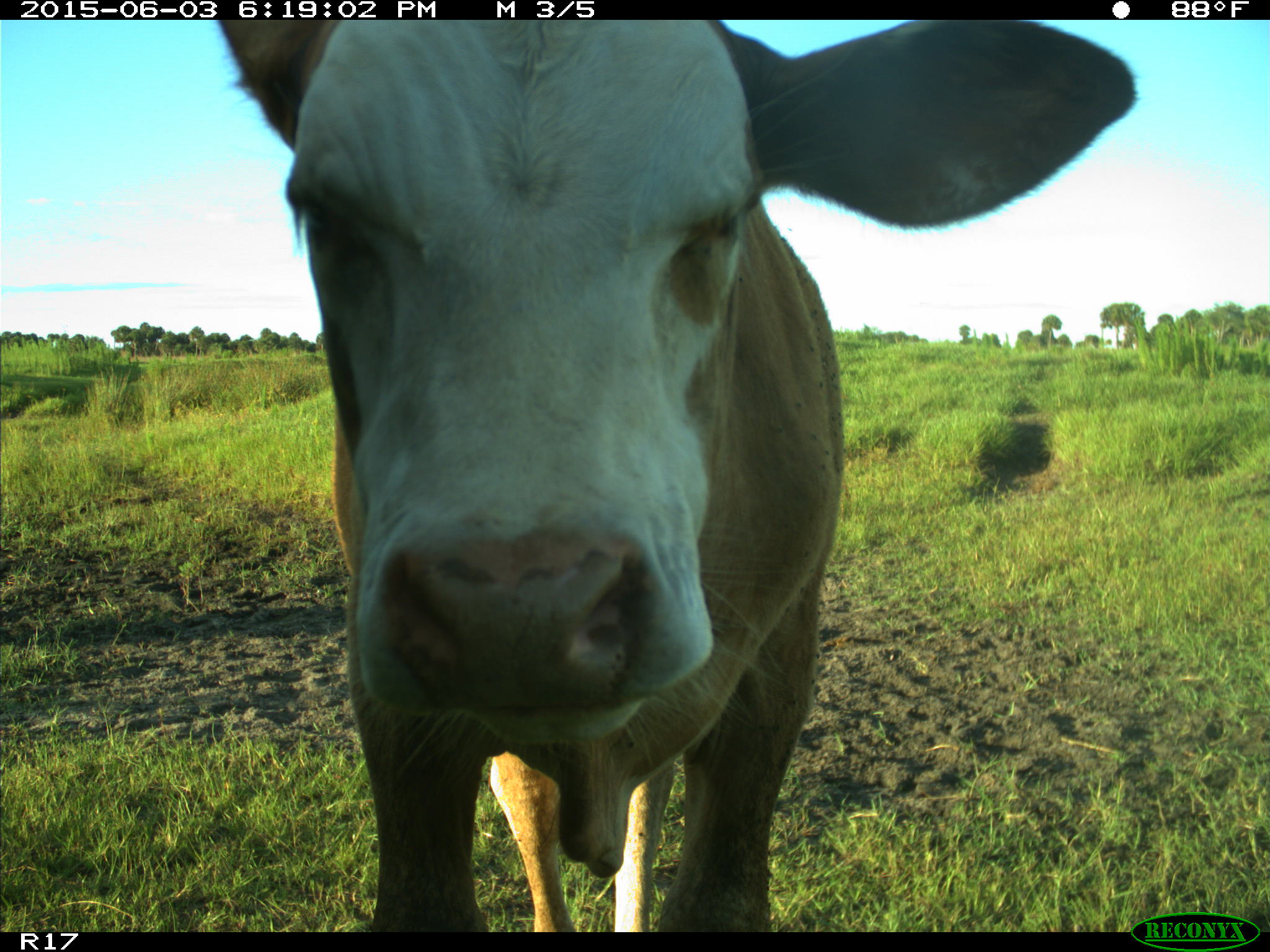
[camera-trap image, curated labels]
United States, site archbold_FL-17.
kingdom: Animalia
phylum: Chordata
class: Mammalia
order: Artiodactyla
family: Bovidae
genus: Bos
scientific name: Bos taurus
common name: domestic cow